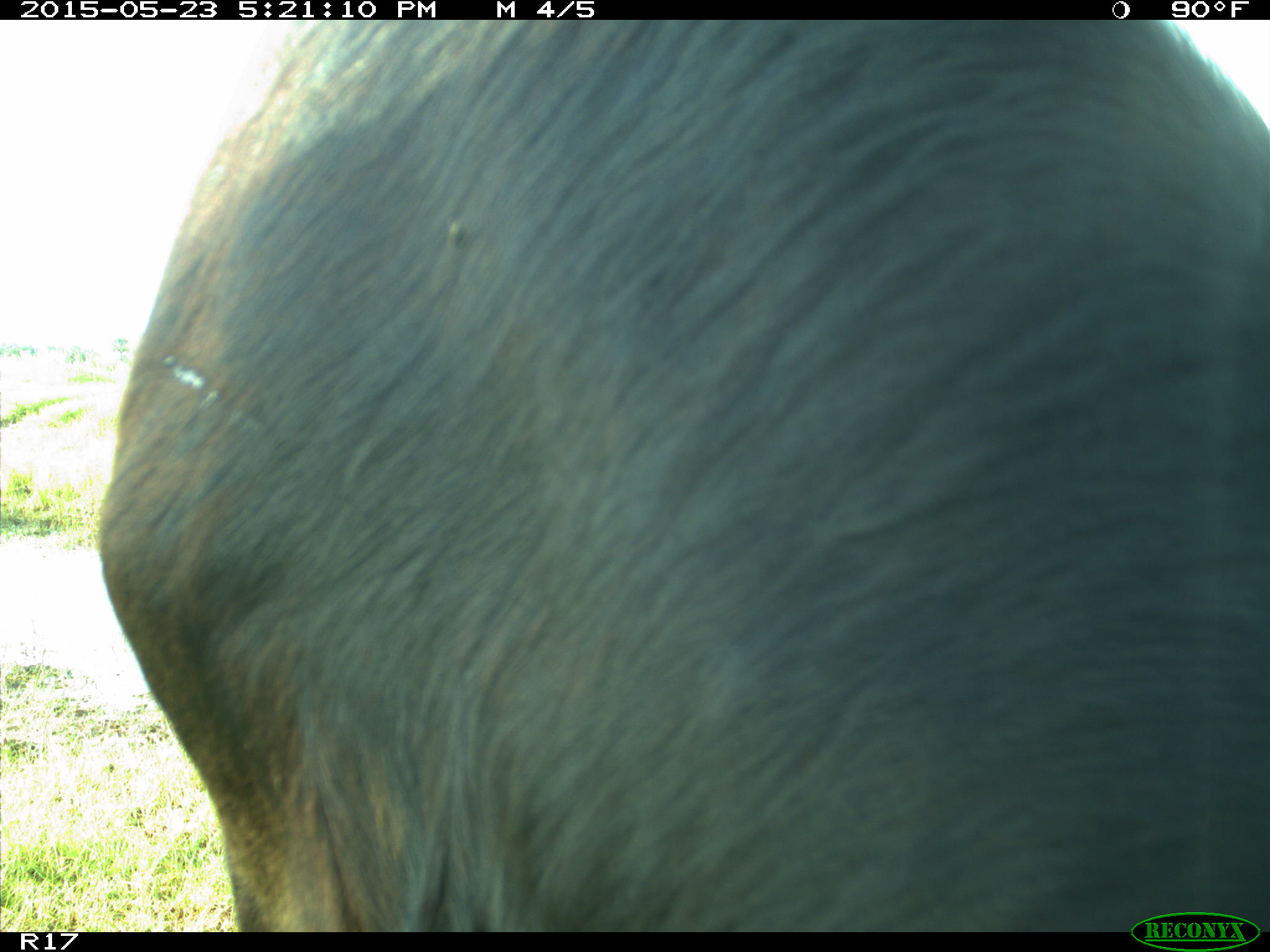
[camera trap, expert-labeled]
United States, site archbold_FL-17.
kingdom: Animalia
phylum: Chordata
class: Mammalia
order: Artiodactyla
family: Bovidae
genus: Bos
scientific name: Bos taurus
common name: domestic cow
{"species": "Bos taurus (domestic cow)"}